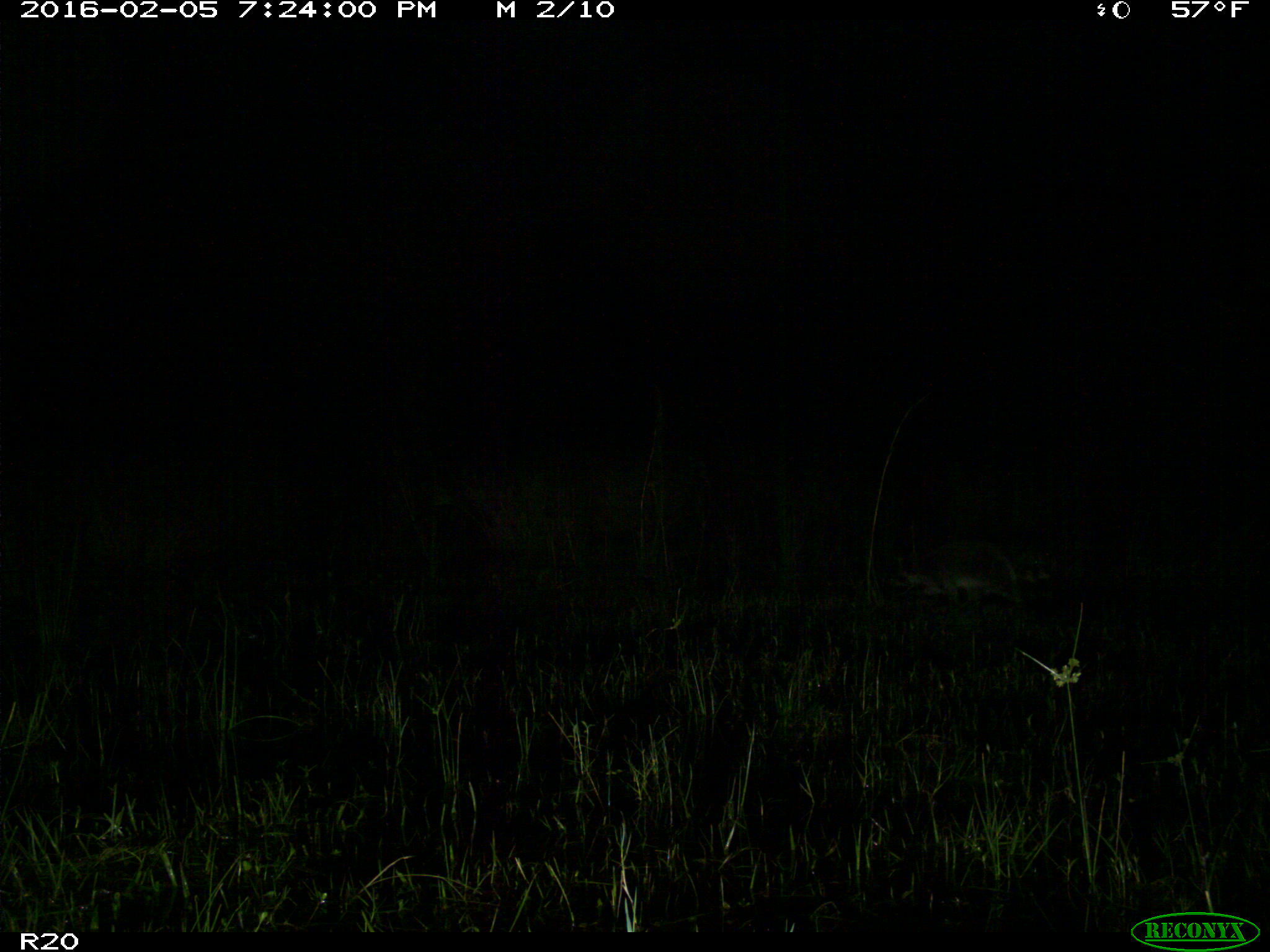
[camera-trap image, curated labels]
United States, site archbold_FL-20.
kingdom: Animalia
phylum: Chordata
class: Mammalia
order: Carnivora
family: Procyonidae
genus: Procyon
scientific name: Procyon lotor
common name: common raccoon